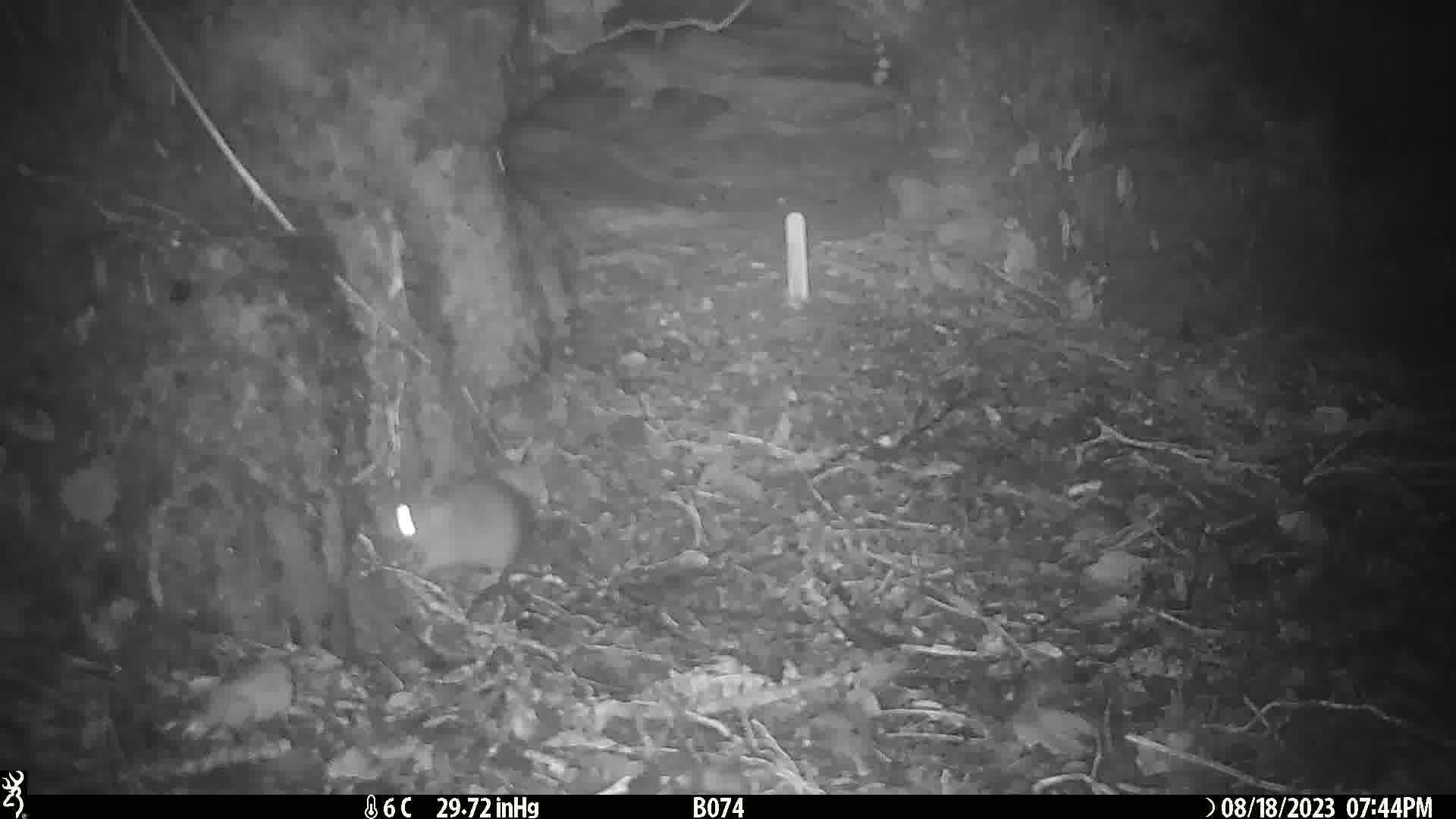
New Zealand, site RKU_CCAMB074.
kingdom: Animalia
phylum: Chordata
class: Mammalia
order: Rodentia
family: Muridae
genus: Rattus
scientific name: Rattus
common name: rat